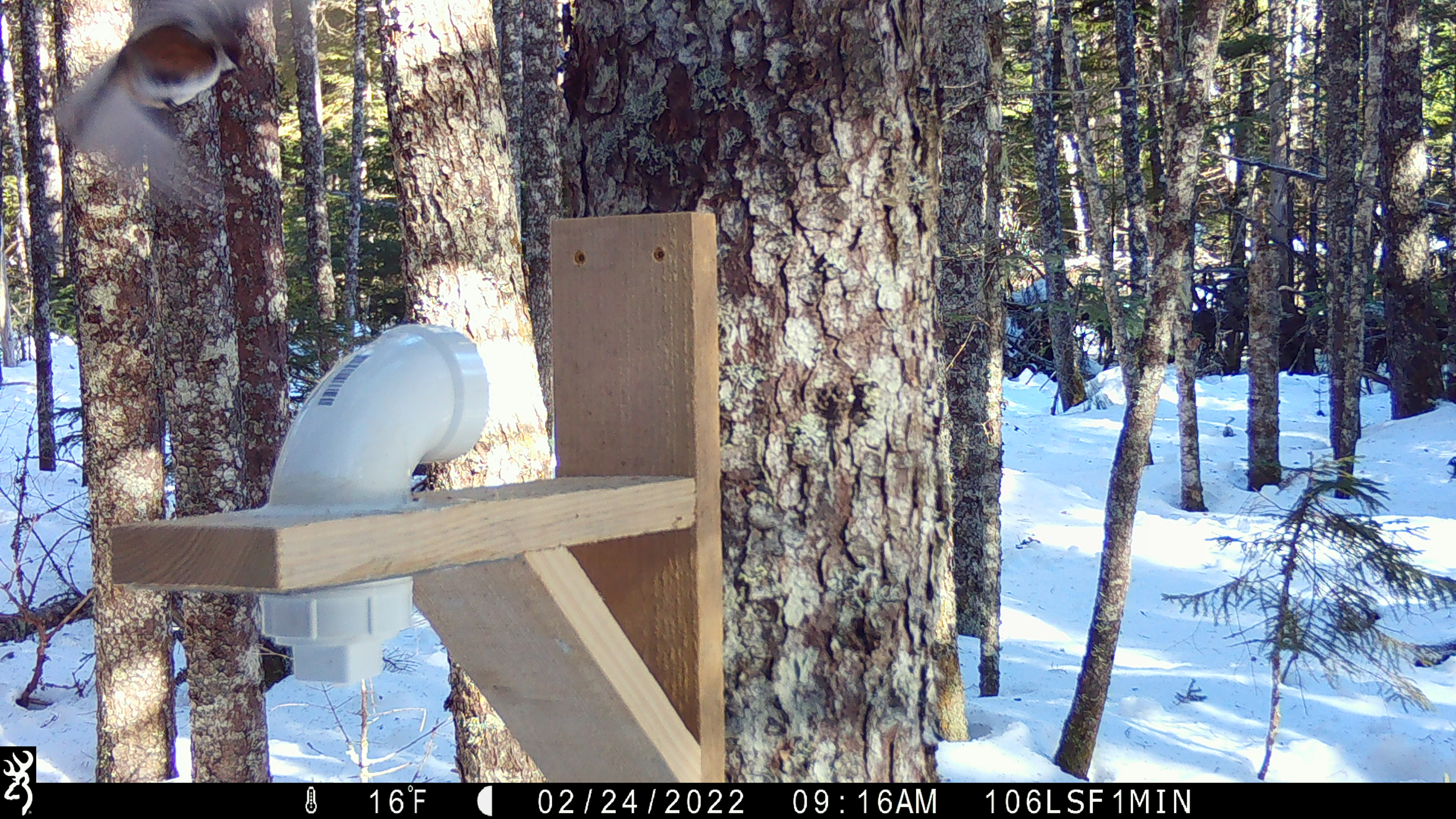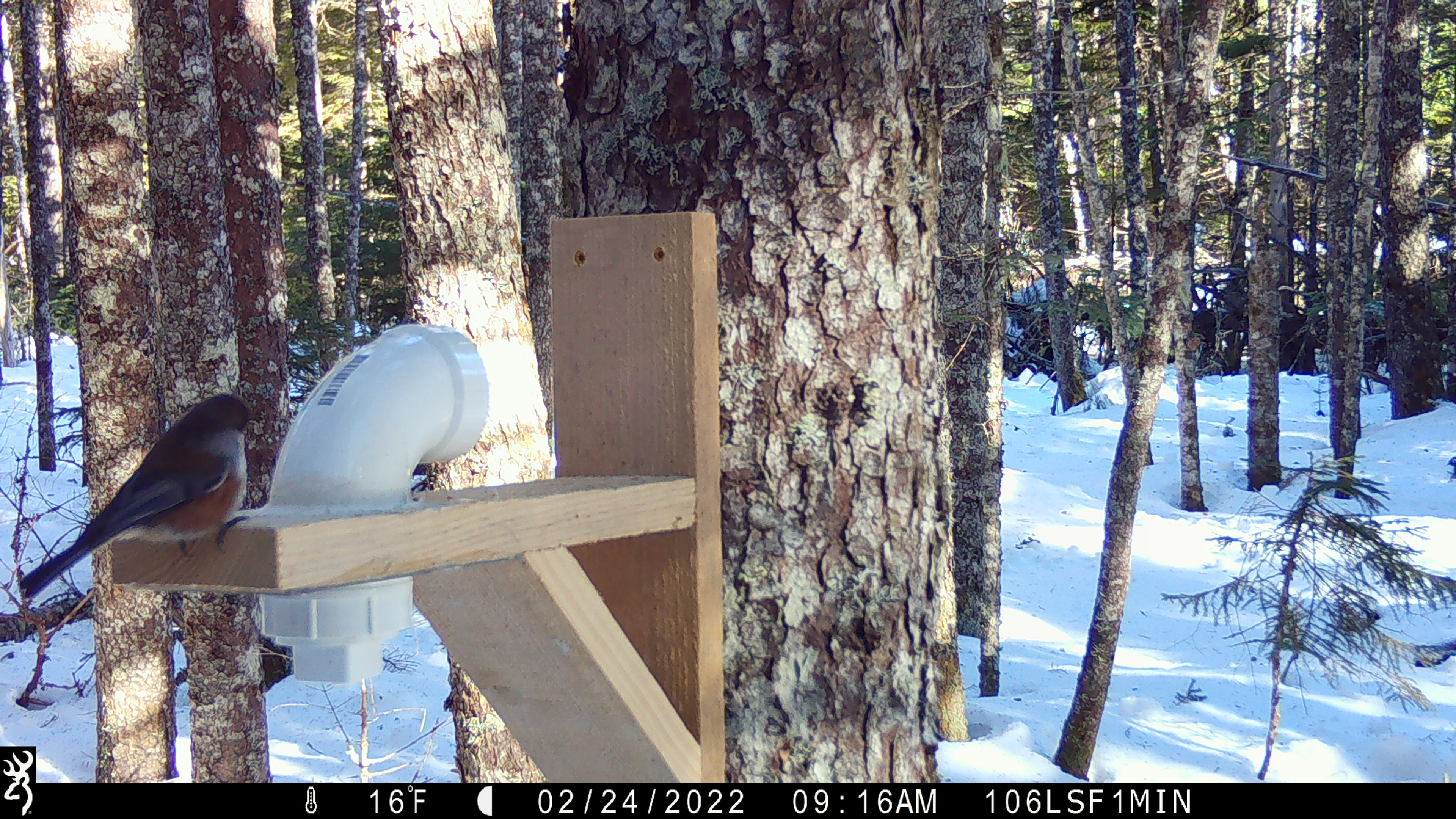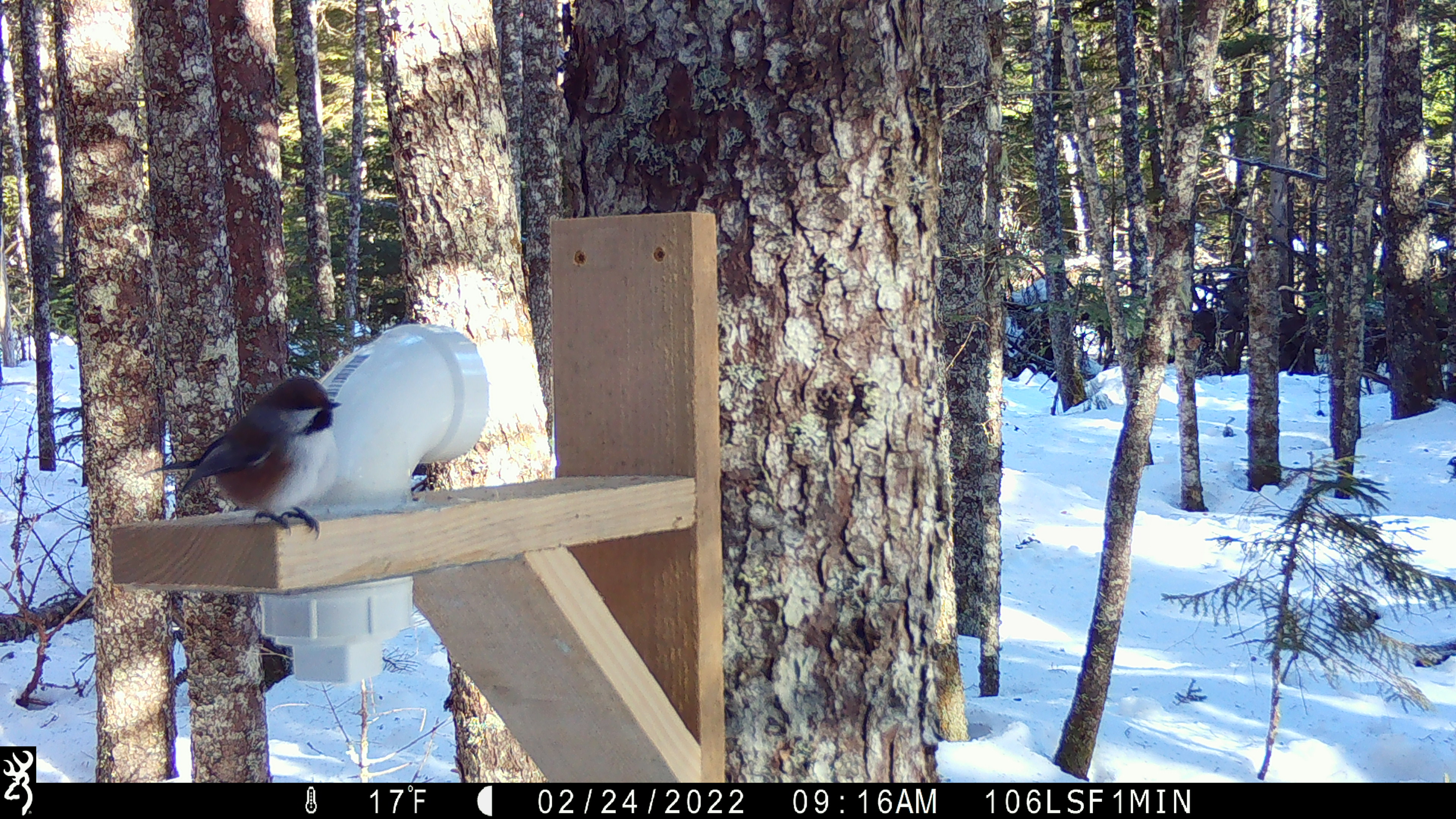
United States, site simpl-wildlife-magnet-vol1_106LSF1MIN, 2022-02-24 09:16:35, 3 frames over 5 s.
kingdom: Animalia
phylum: Chordata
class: Aves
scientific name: Aves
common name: bird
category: bird sp.